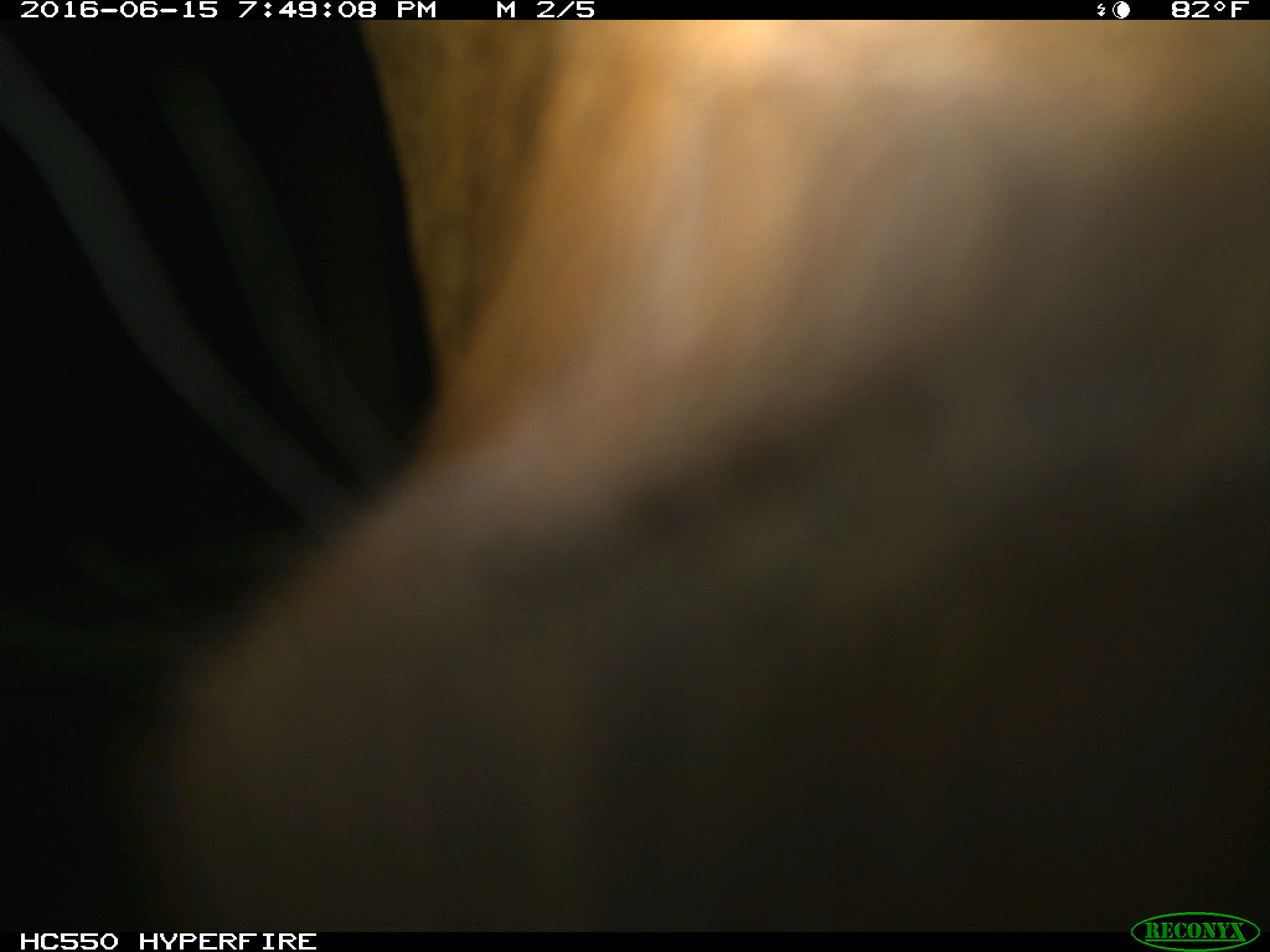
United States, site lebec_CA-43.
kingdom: Animalia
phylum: Chordata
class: Mammalia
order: Artiodactyla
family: Bovidae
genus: Bos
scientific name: Bos taurus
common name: domestic cow